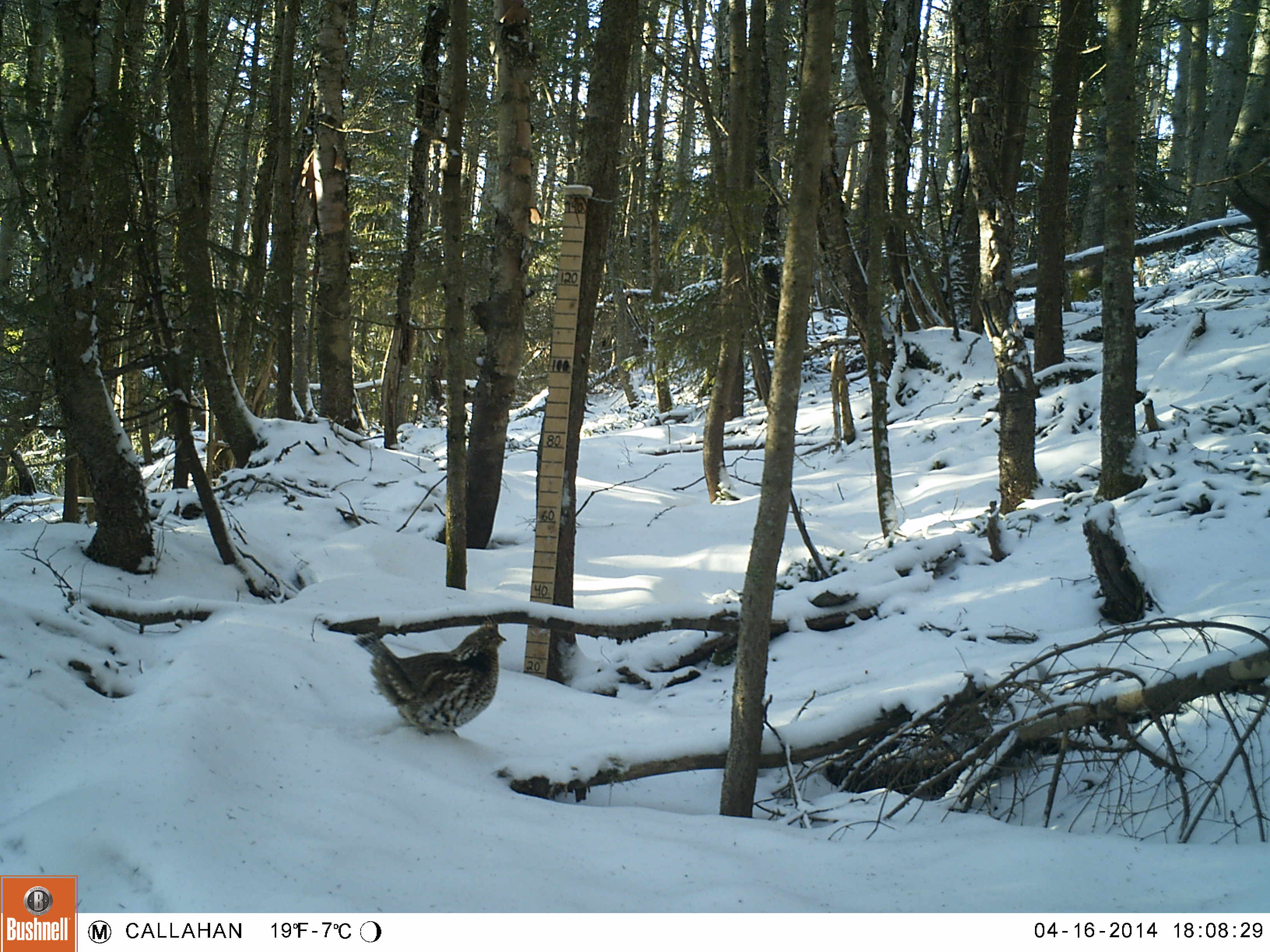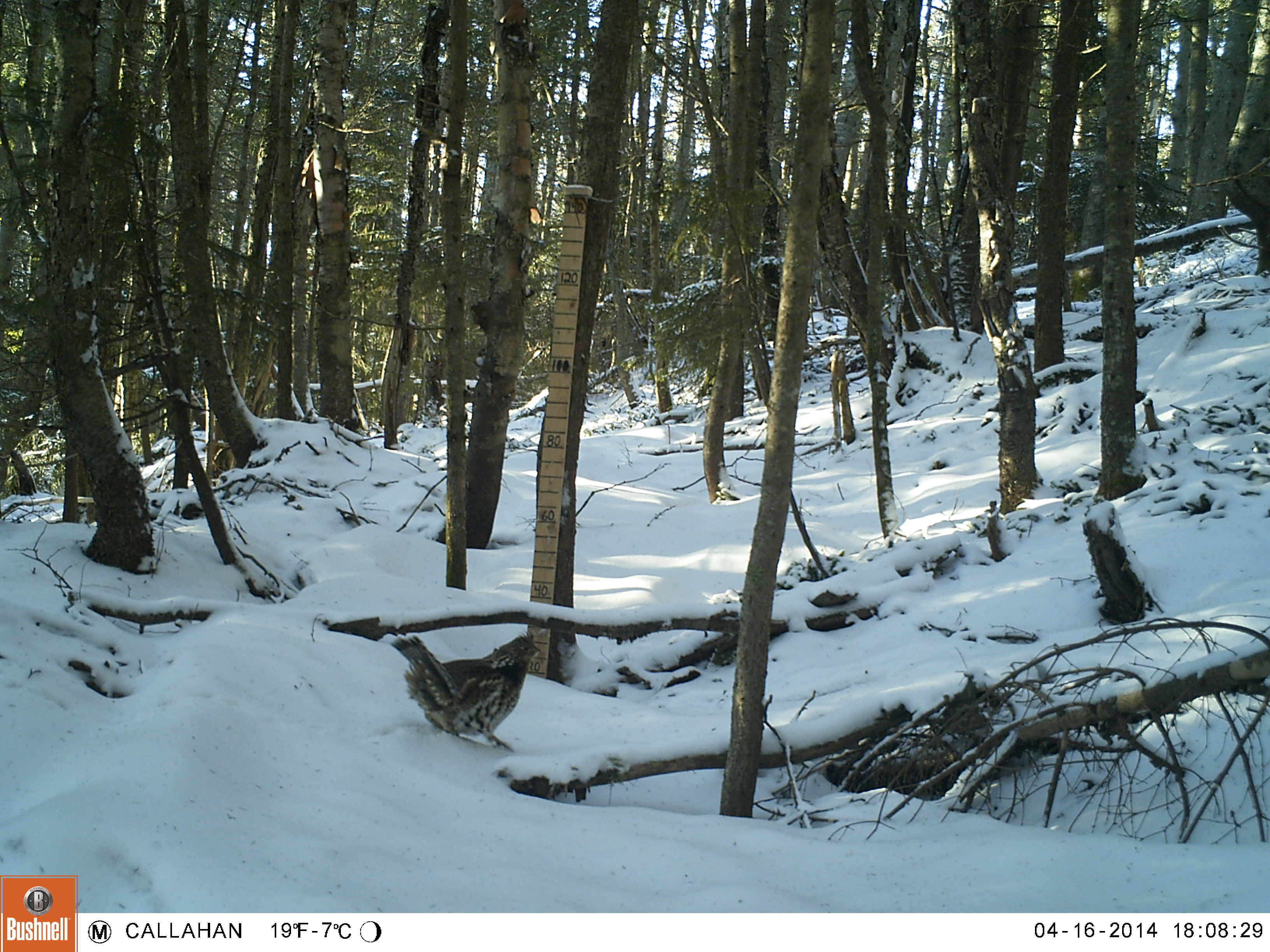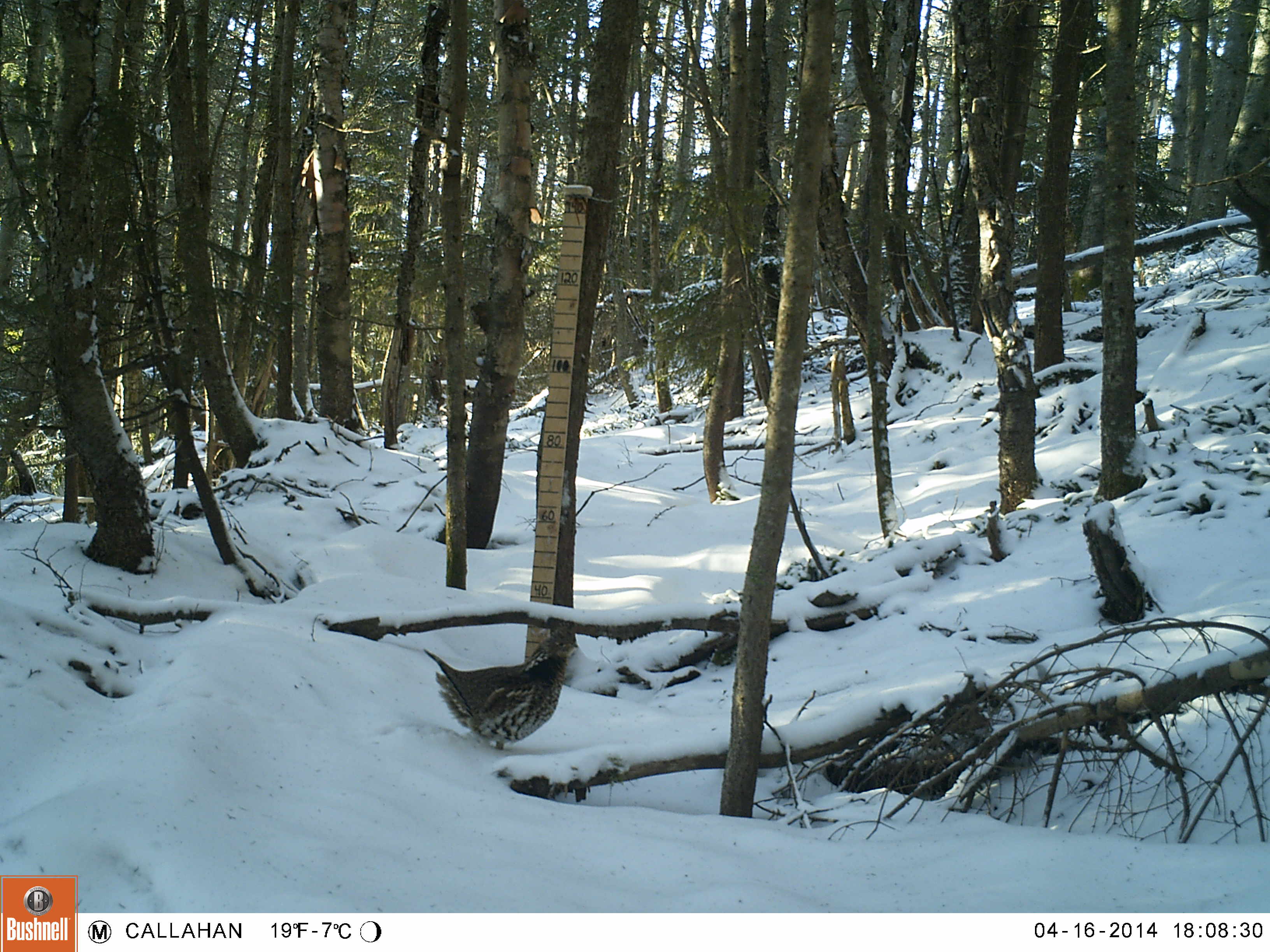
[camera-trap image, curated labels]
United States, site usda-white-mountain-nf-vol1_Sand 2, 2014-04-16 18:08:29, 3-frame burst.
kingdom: Animalia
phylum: Chordata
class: Aves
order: Galliformes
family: Phasianidae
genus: Bonasa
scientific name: Bonasa umbellus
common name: ruffed grouse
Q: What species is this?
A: Ruffed grouse (Bonasa umbellus).